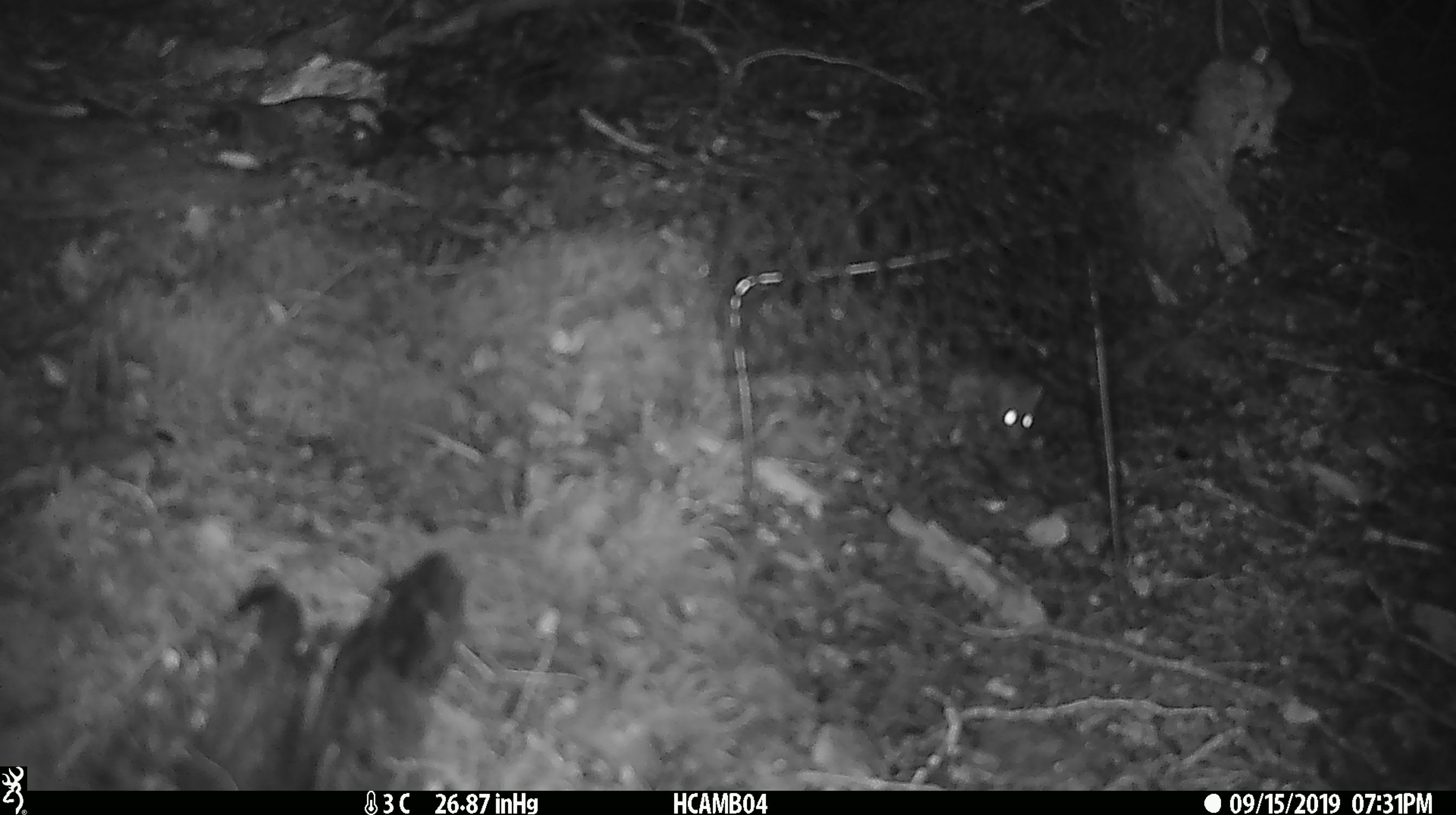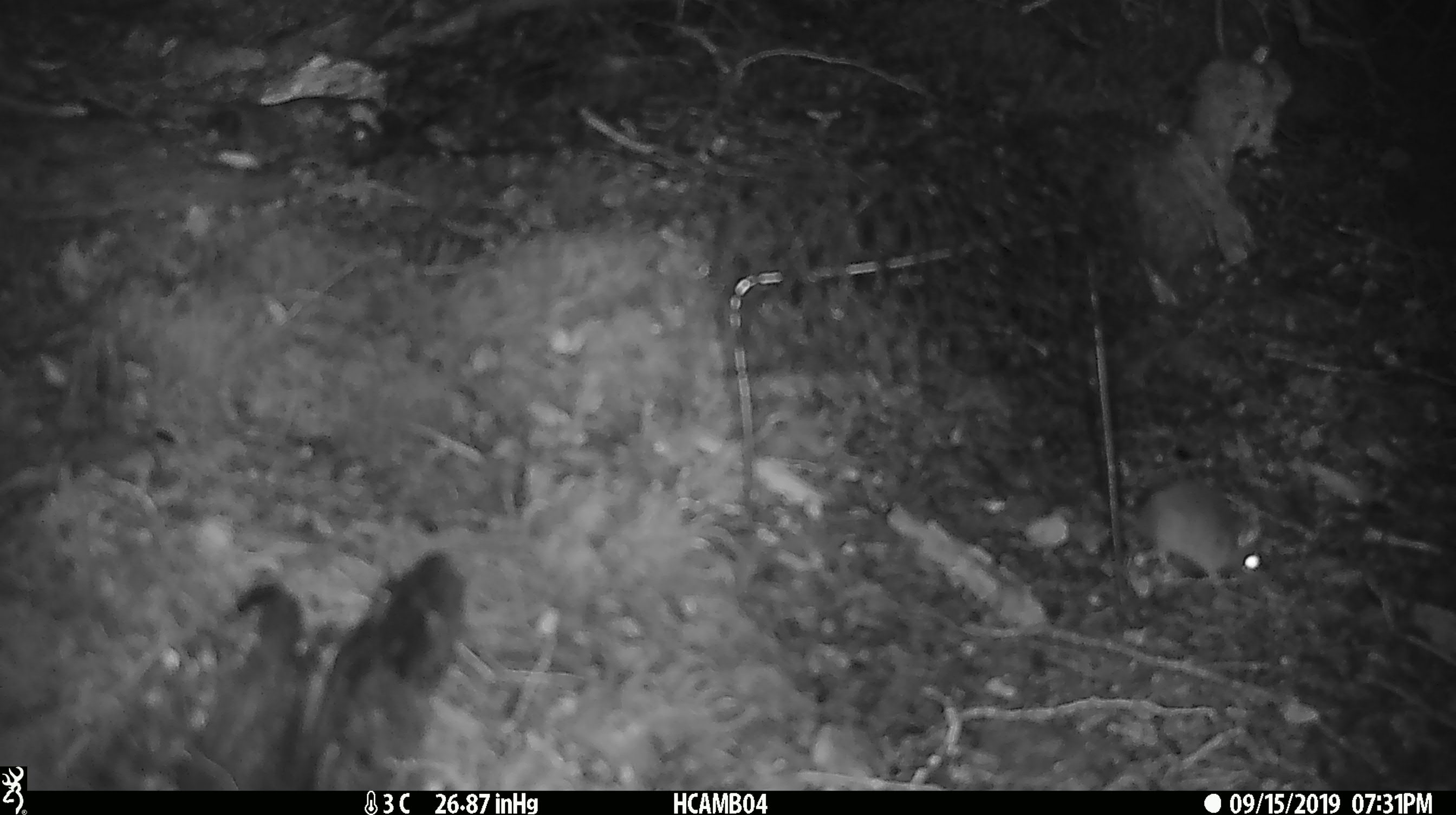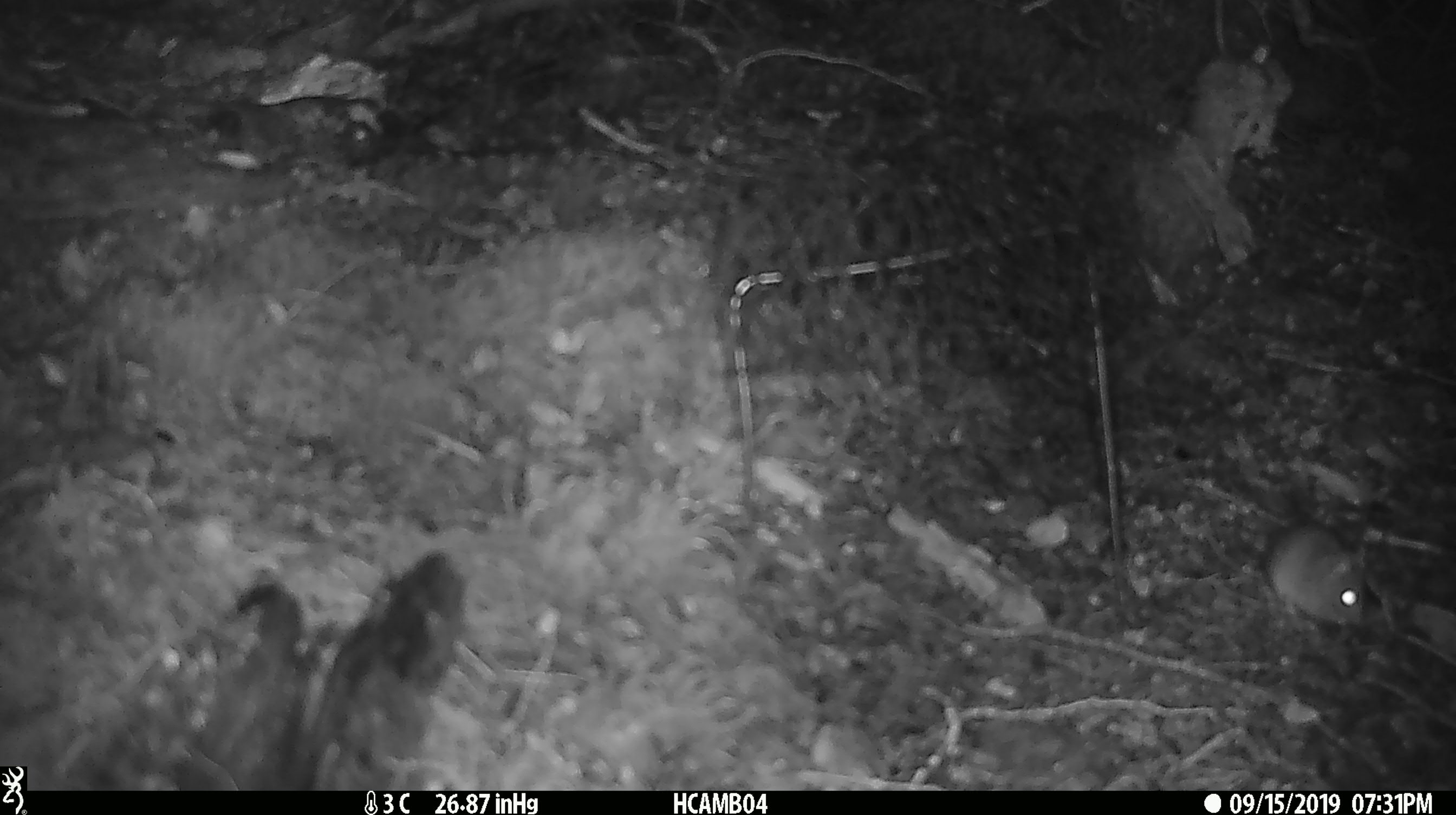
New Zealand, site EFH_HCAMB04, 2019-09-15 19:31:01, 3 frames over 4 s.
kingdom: Animalia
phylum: Chordata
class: Mammalia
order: Rodentia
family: Muridae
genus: Mus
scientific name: Mus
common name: mouse